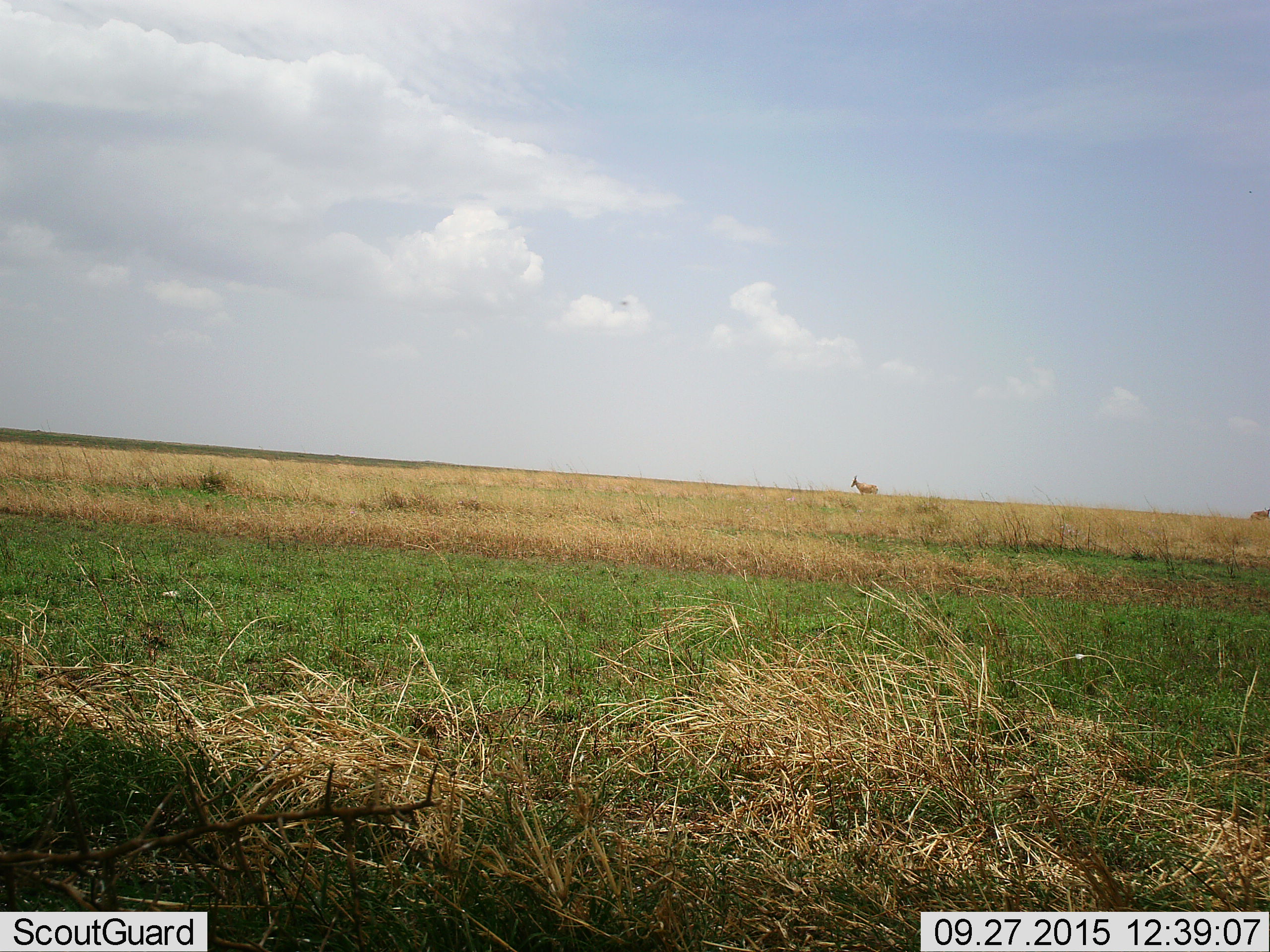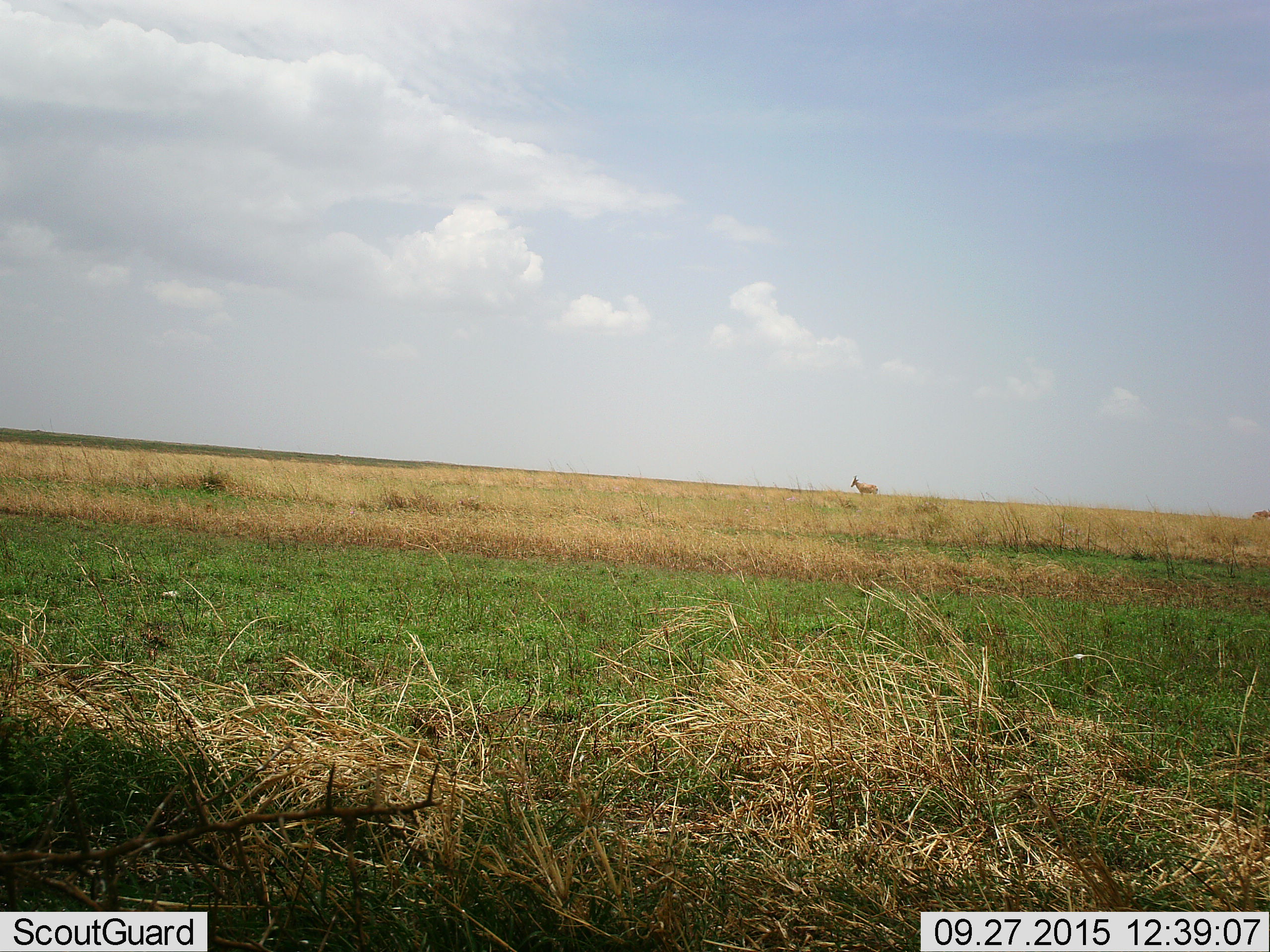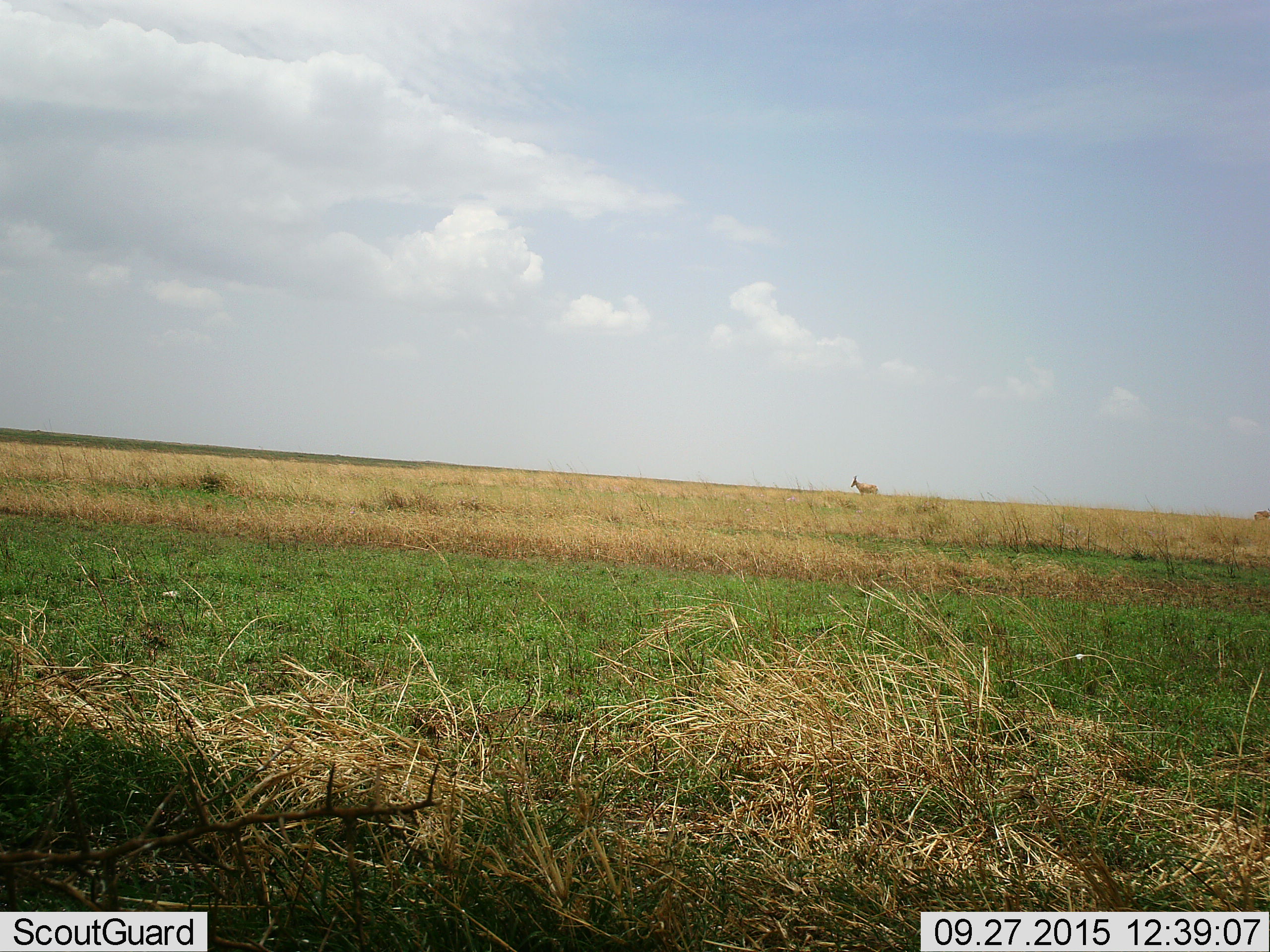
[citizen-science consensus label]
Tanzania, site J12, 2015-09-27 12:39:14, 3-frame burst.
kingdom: Animalia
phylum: Chordata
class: Mammalia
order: Artiodactyla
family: Bovidae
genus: Alcelaphus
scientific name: Alcelaphus buselaphus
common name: hartebeest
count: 1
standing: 100%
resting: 0%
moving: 0%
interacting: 0%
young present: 0%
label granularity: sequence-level